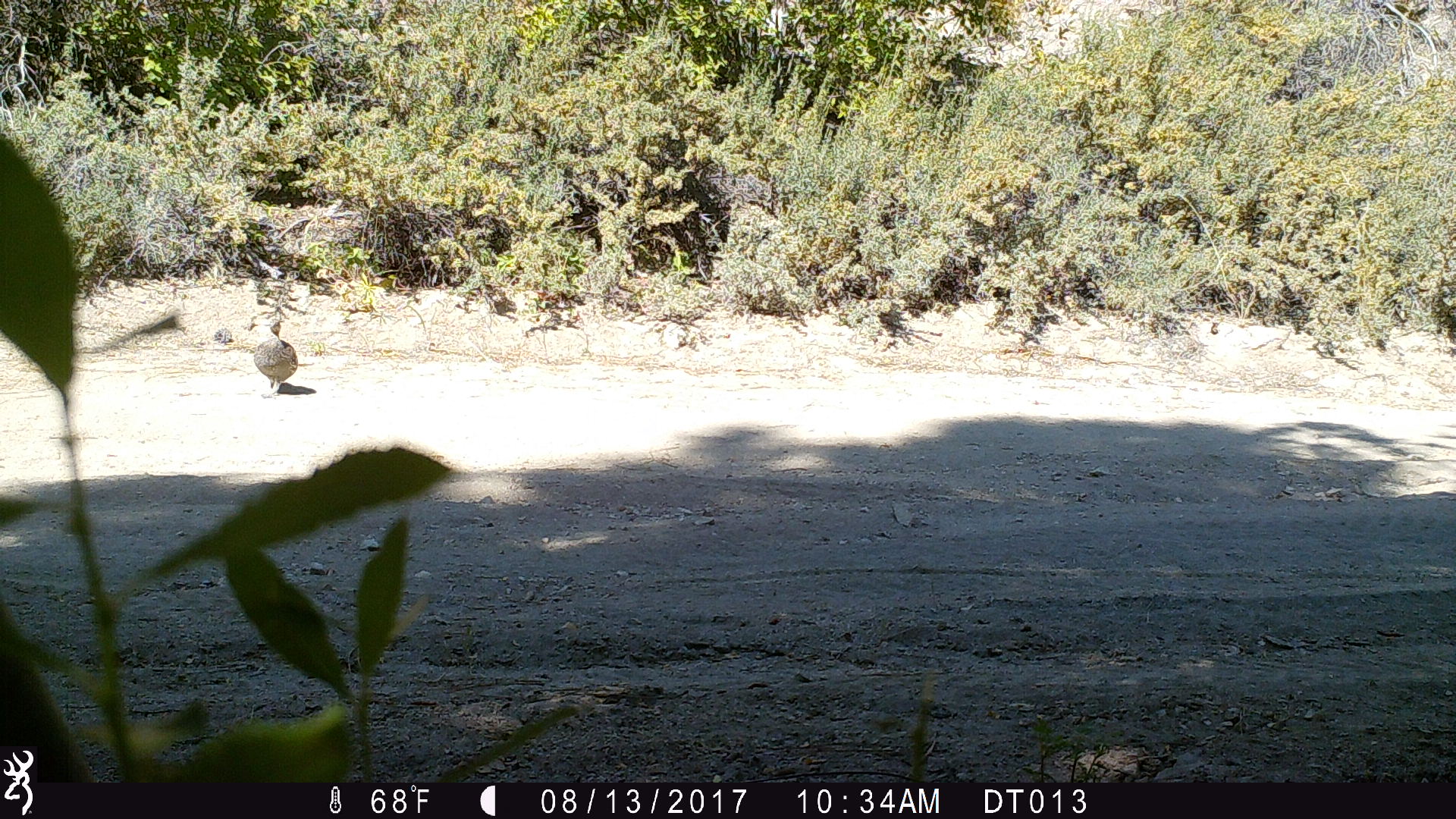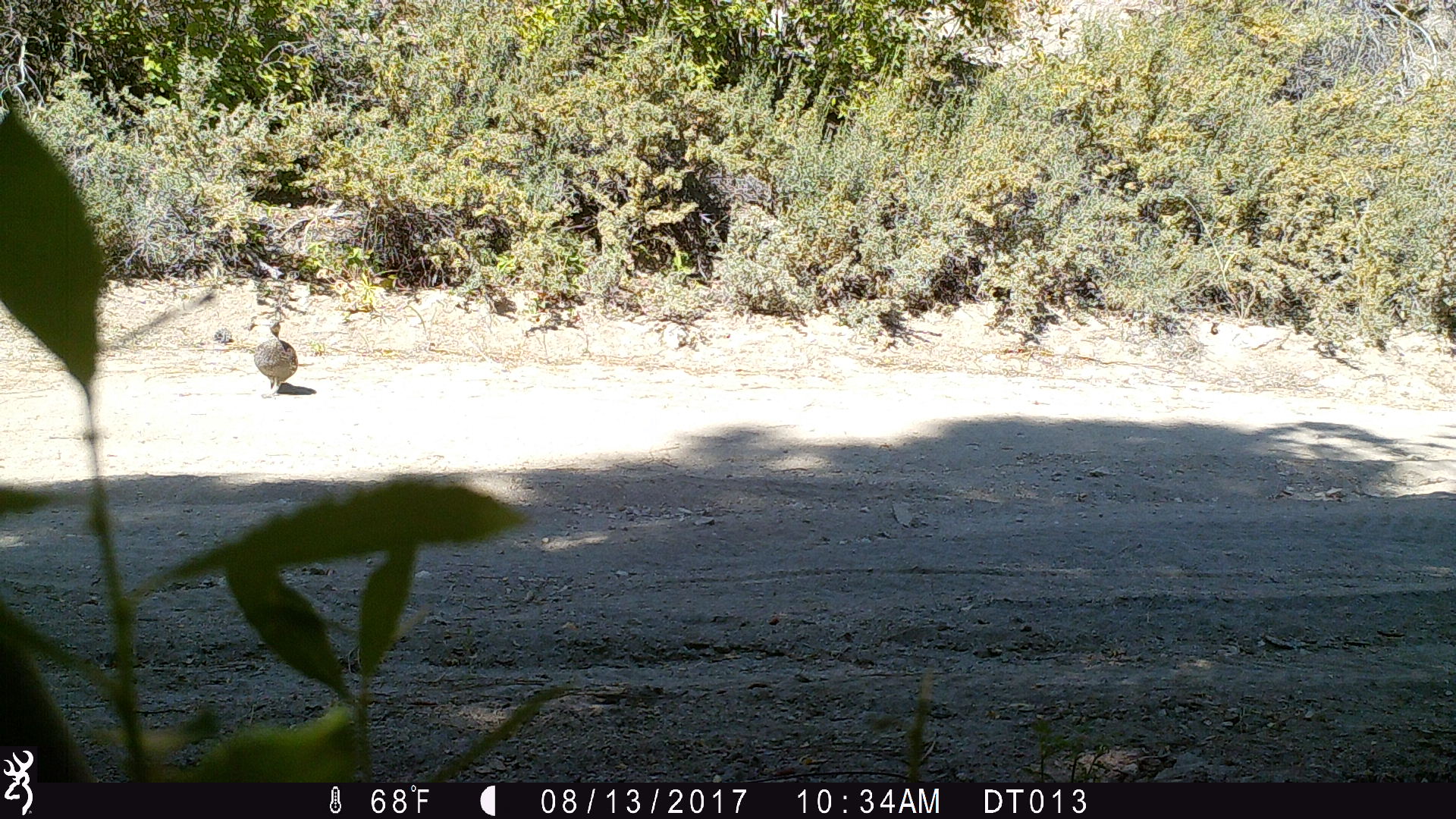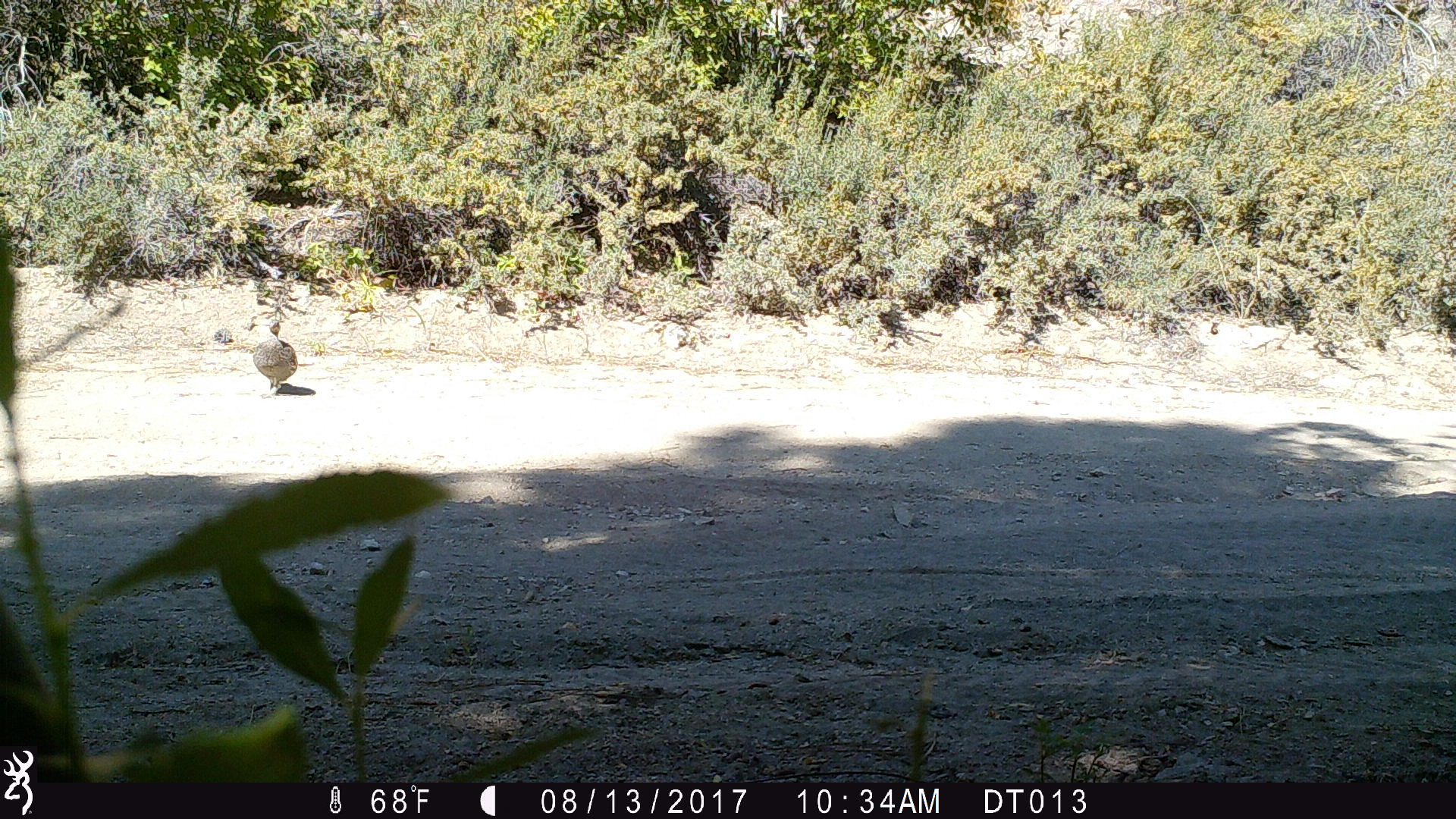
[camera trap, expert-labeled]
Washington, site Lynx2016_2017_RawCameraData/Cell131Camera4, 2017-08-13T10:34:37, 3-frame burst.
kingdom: Animalia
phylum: Chordata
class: Aves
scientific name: Aves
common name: birds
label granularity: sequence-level